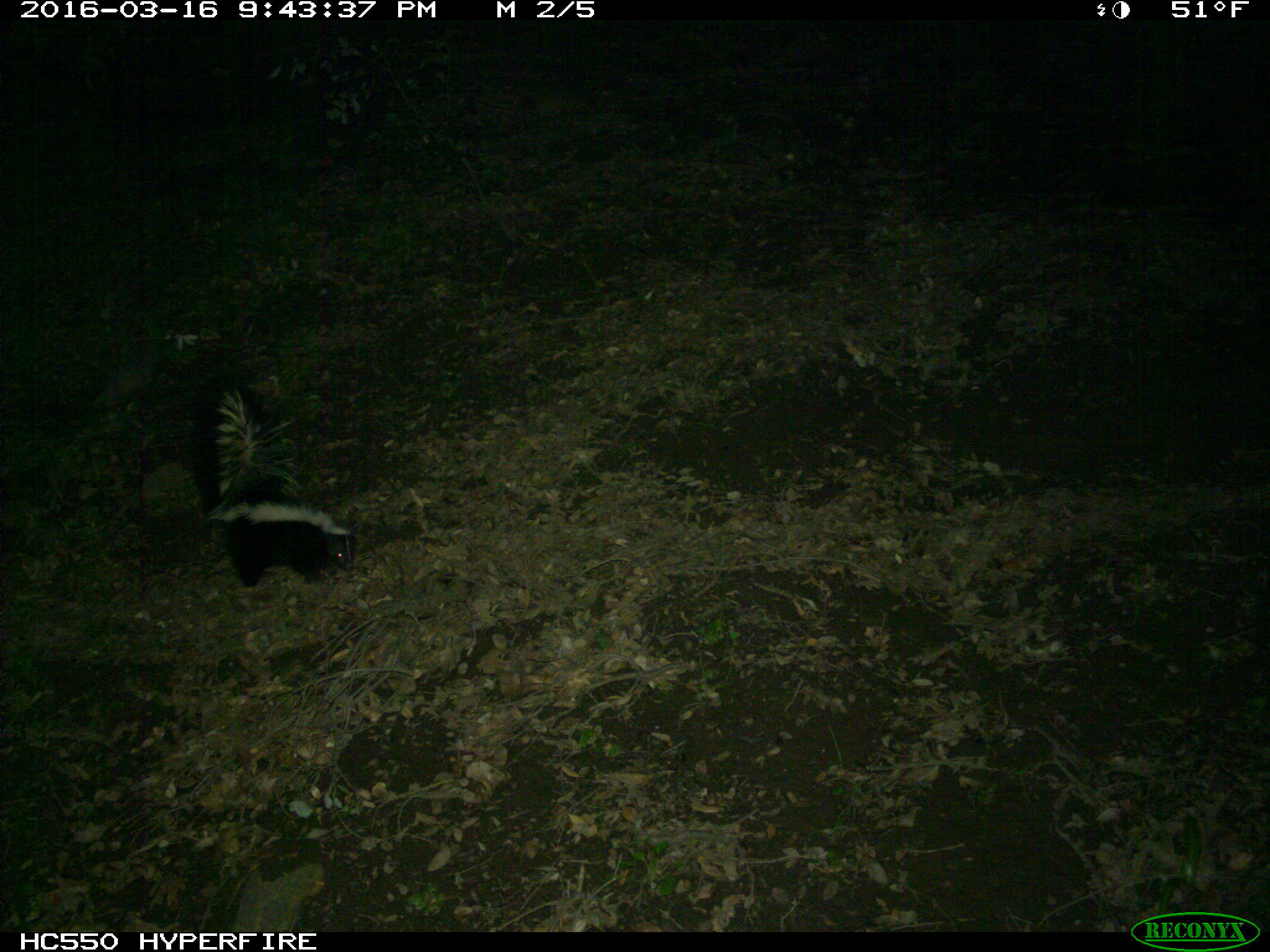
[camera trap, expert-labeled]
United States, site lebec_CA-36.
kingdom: Animalia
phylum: Chordata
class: Mammalia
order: Carnivora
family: Mephitidae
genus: Mephitis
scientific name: Mephitis mephitis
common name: striped skunk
Mephitis mephitis (striped skunk).